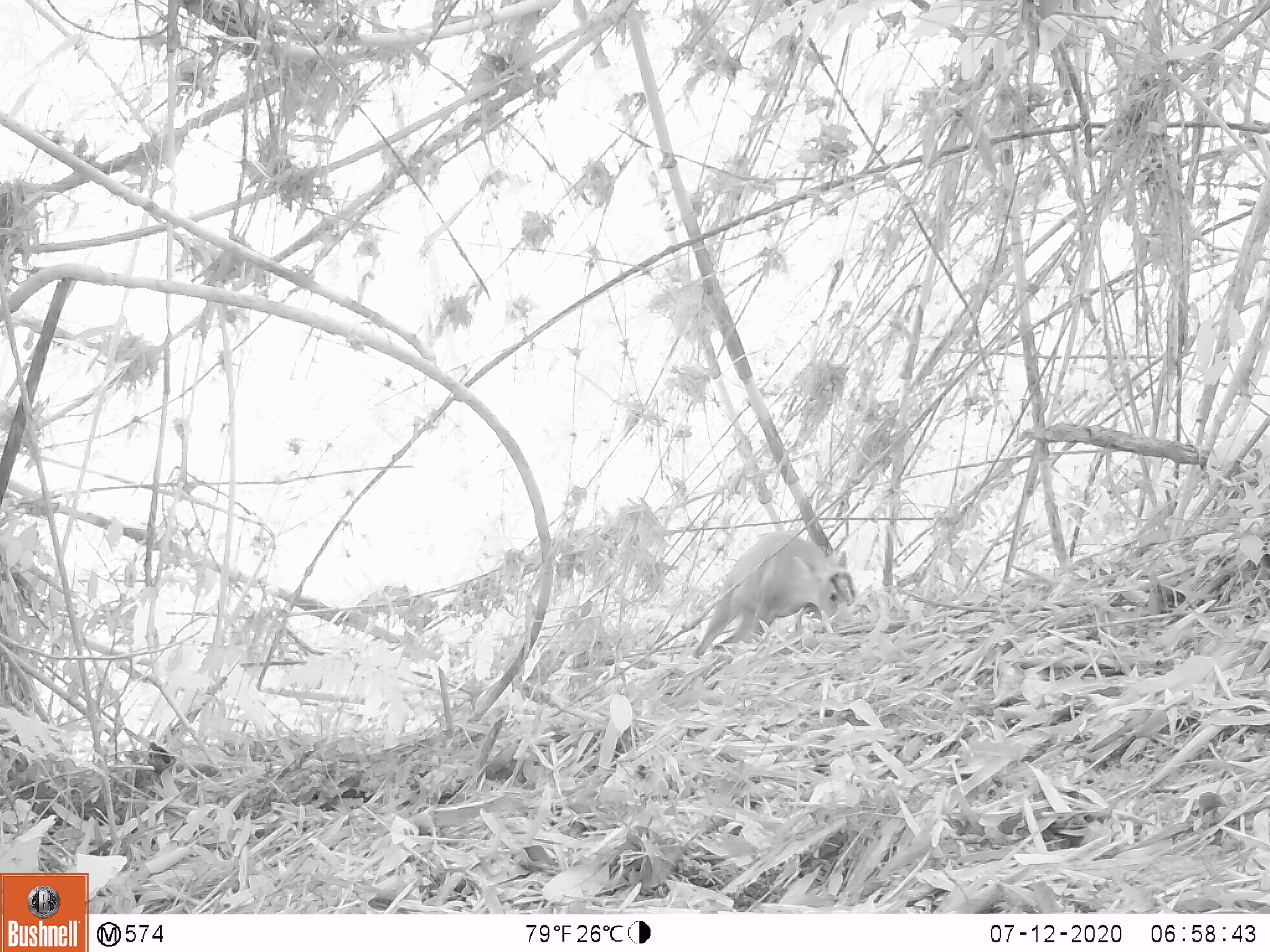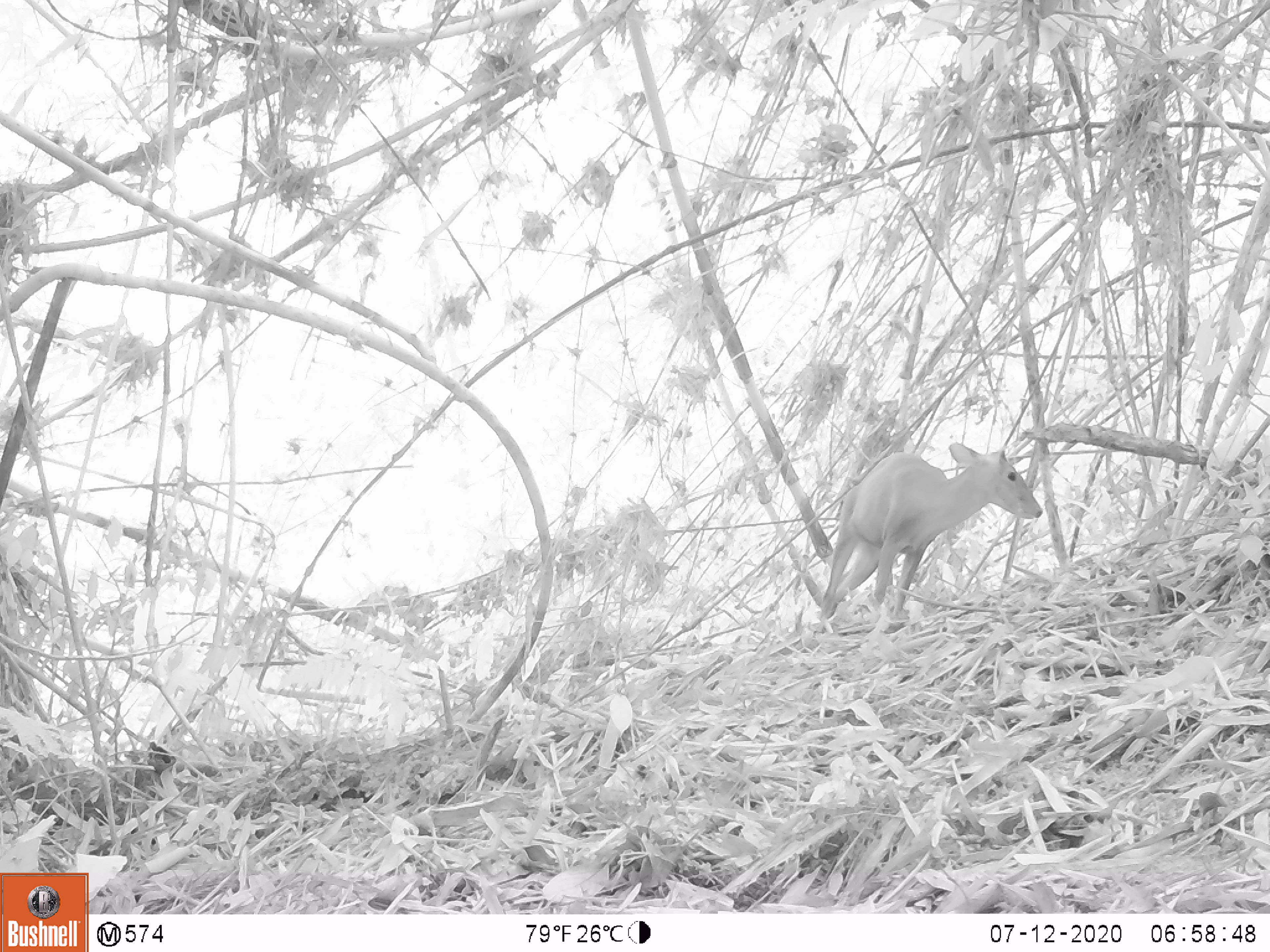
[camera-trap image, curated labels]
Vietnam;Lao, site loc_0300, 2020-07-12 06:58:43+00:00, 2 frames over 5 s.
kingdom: Animalia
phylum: Chordata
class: Mammalia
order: Artiodactyla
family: Cervidae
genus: Muntiacus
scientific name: Muntiacus rooseveltorum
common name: roosevelt's muntjac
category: roosevelts muntjac group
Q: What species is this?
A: Roosevelts muntjac group (roosevelt's muntjac) (Muntiacus rooseveltorum).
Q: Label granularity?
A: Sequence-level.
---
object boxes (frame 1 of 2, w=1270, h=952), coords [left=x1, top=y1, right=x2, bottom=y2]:
roosevelts muntjac group: [left=694, top=532, right=857, bottom=658]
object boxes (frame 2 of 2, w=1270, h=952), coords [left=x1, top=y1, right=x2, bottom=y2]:
roosevelts muntjac group: [left=819, top=442, right=1043, bottom=613]